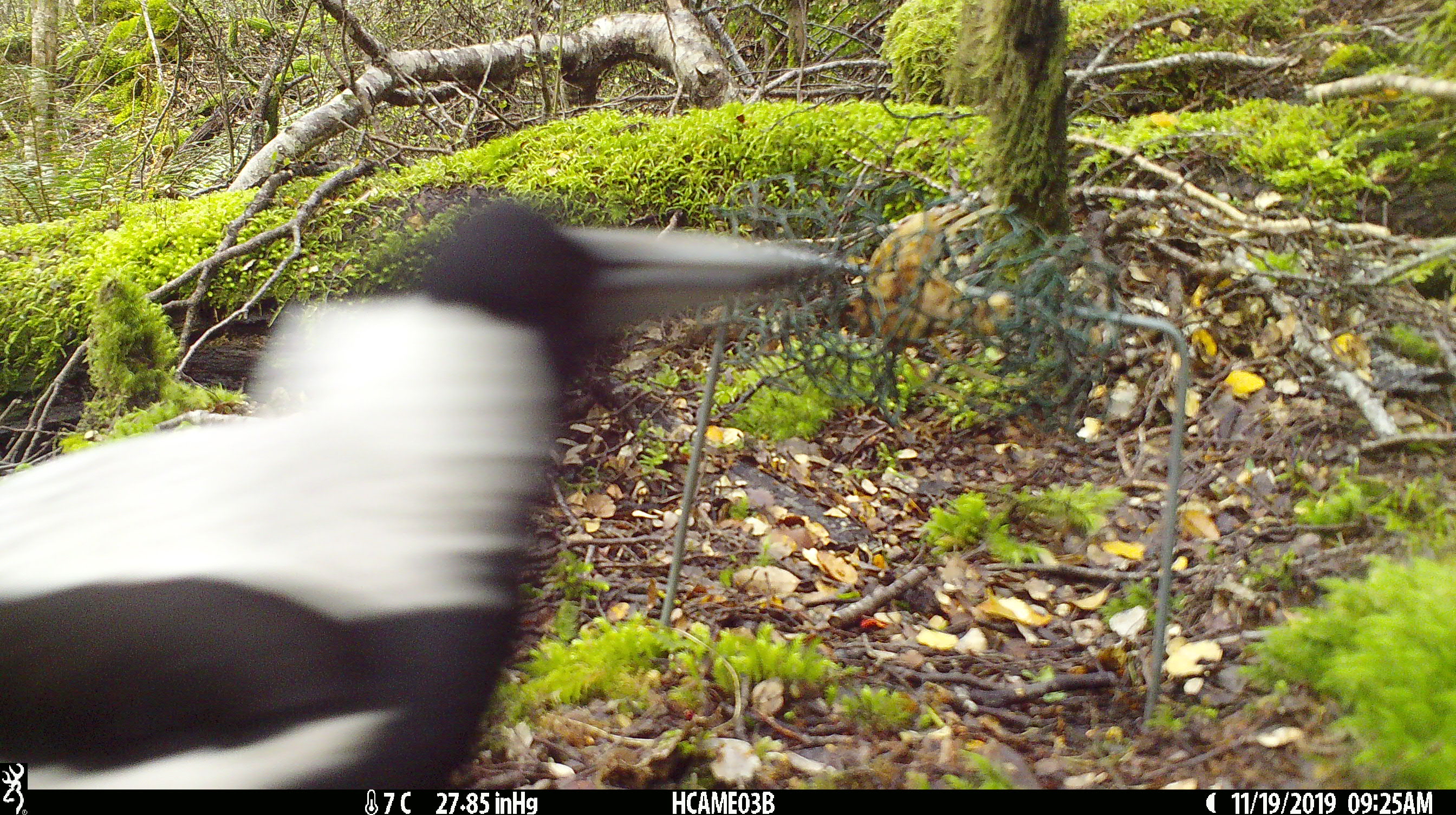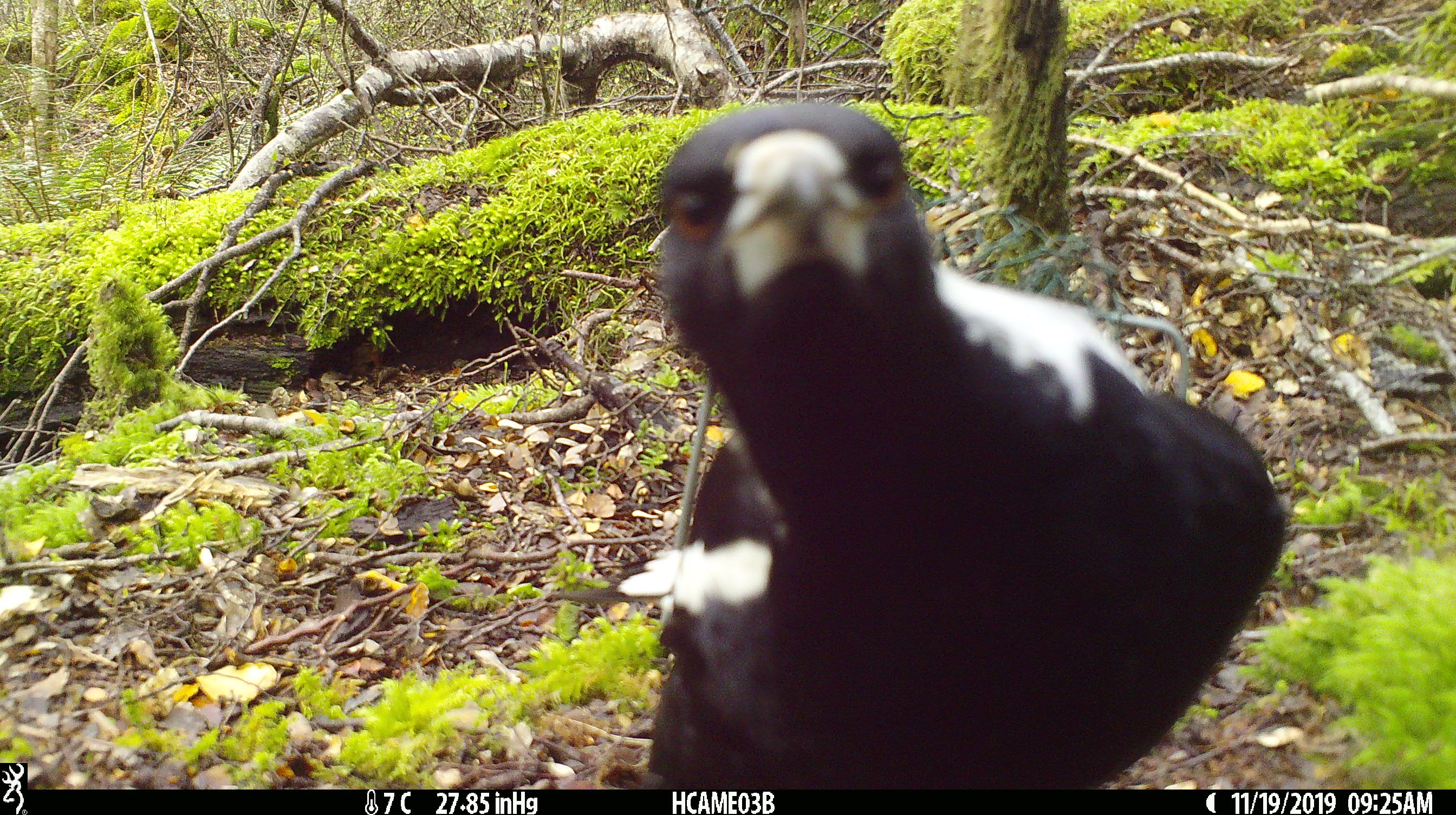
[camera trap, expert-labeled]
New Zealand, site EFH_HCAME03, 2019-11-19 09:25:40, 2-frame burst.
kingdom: Animalia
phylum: Chordata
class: Aves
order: Passeriformes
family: Artamidae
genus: Gymnorhina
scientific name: Gymnorhina tibicen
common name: australian magpie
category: magpie